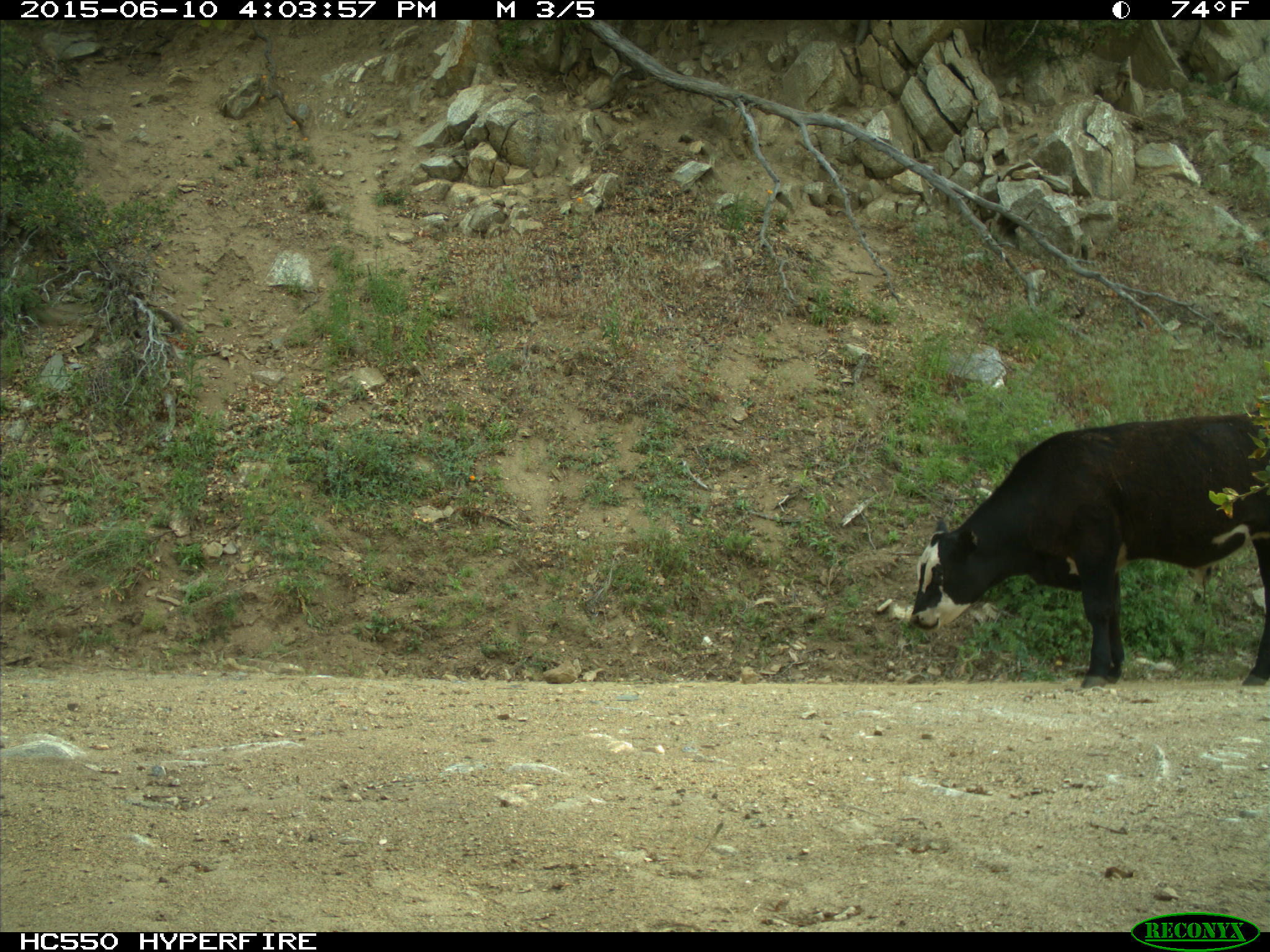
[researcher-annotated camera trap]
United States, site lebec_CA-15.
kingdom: Animalia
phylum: Chordata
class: Mammalia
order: Artiodactyla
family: Bovidae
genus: Bos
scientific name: Bos taurus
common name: domestic cow